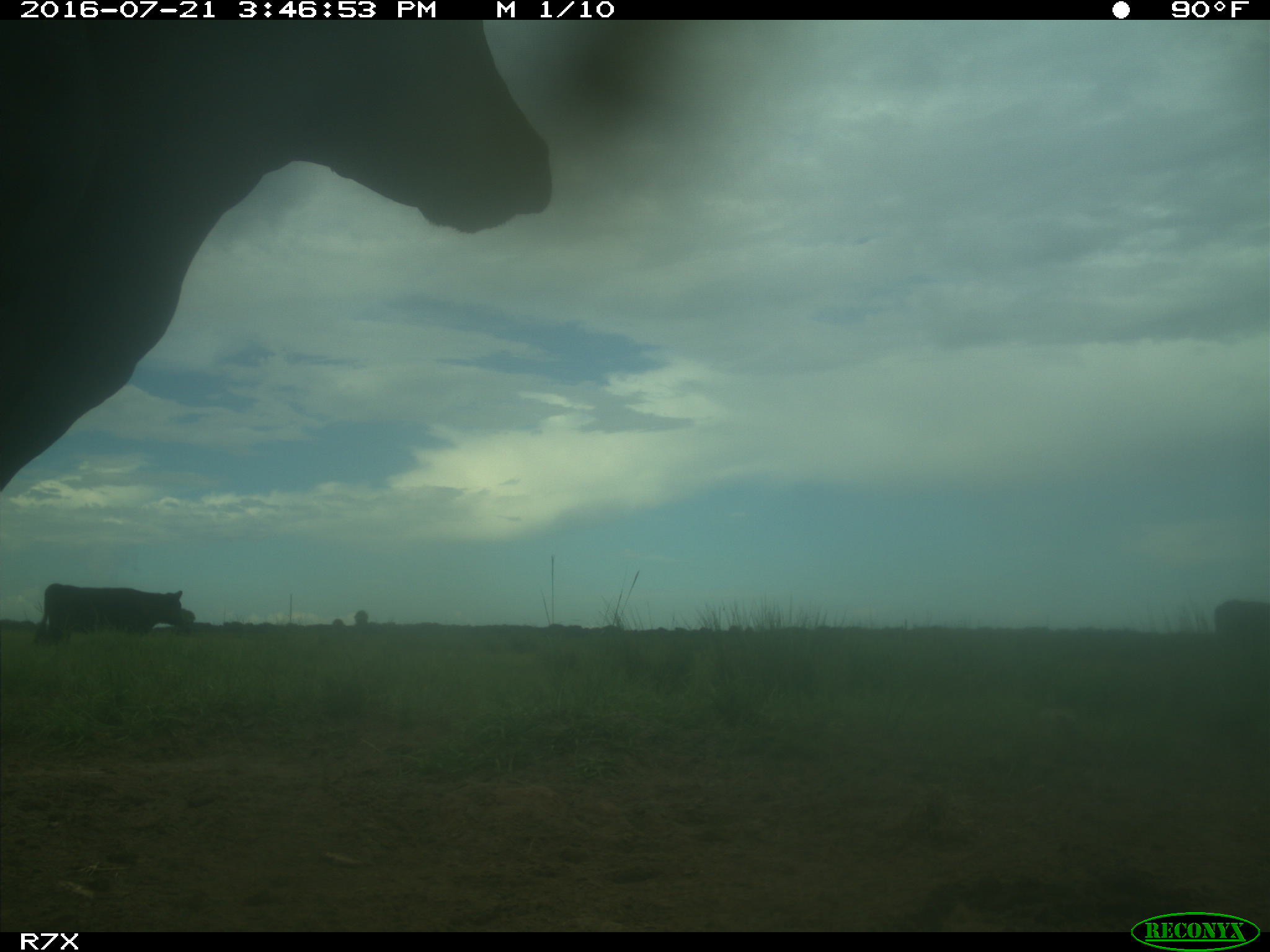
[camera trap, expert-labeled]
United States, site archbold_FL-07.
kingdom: Animalia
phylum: Chordata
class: Mammalia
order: Artiodactyla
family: Bovidae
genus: Bos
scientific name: Bos taurus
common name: domestic cow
Bos taurus (domestic cow).